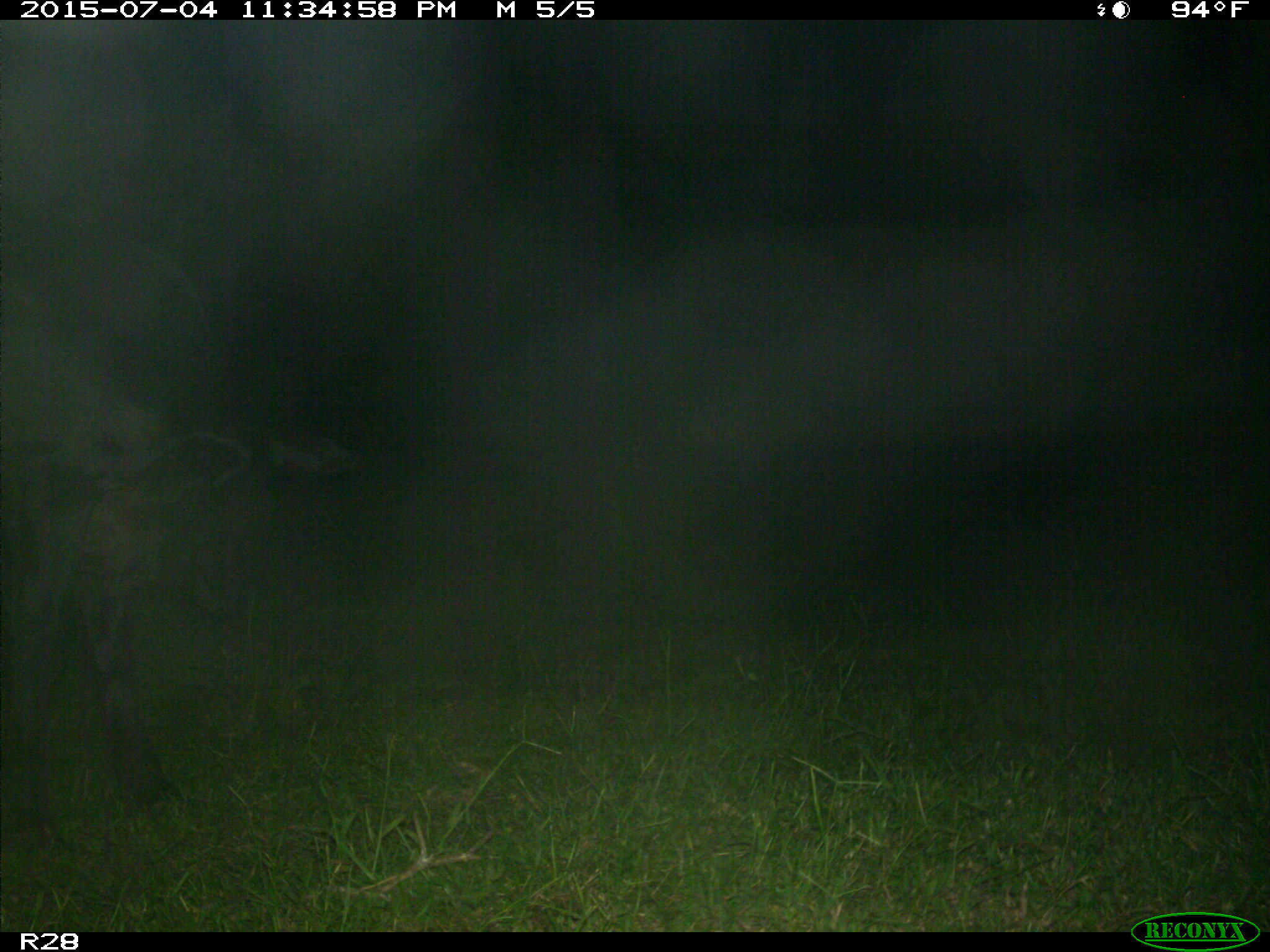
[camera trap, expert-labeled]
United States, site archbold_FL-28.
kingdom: Animalia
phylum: Chordata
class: Mammalia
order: Artiodactyla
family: Bovidae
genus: Bos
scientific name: Bos taurus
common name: domestic cow